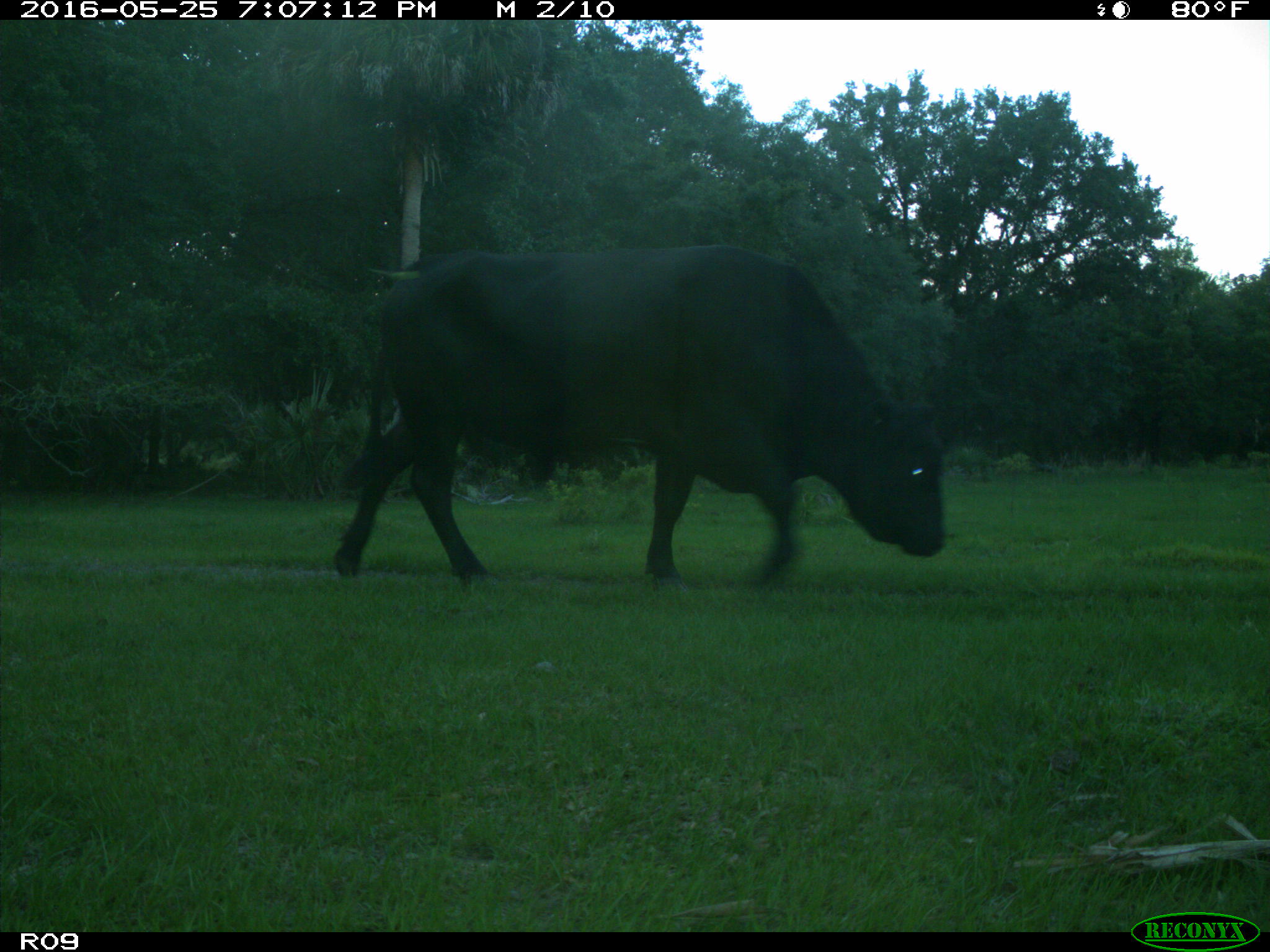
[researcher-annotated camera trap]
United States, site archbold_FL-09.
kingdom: Animalia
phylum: Chordata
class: Mammalia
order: Artiodactyla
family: Bovidae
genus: Bos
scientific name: Bos taurus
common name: domestic cow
Bos taurus (domestic cow).